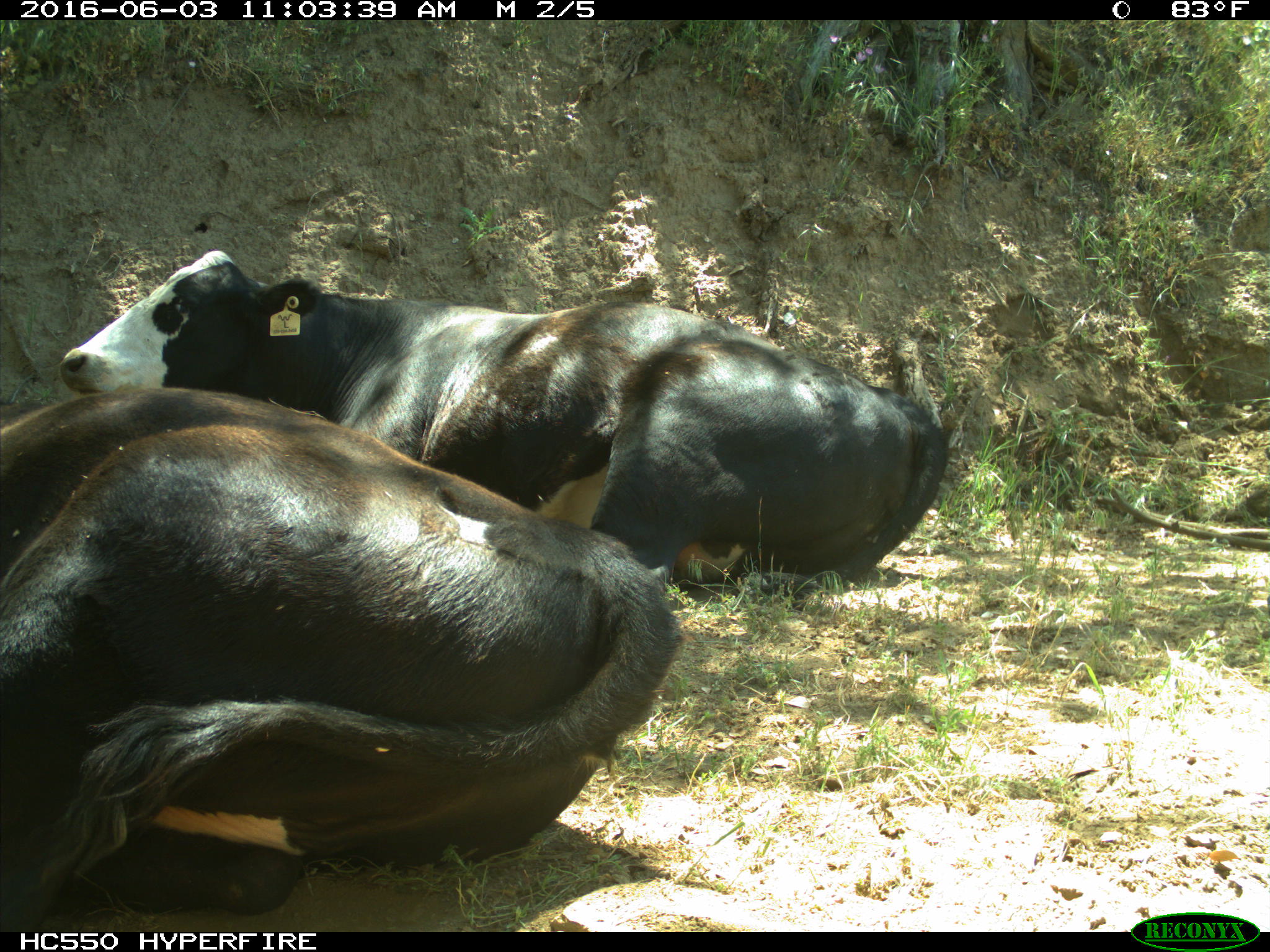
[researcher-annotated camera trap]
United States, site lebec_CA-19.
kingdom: Animalia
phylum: Chordata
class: Mammalia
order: Artiodactyla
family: Bovidae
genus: Bos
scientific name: Bos taurus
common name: domestic cow